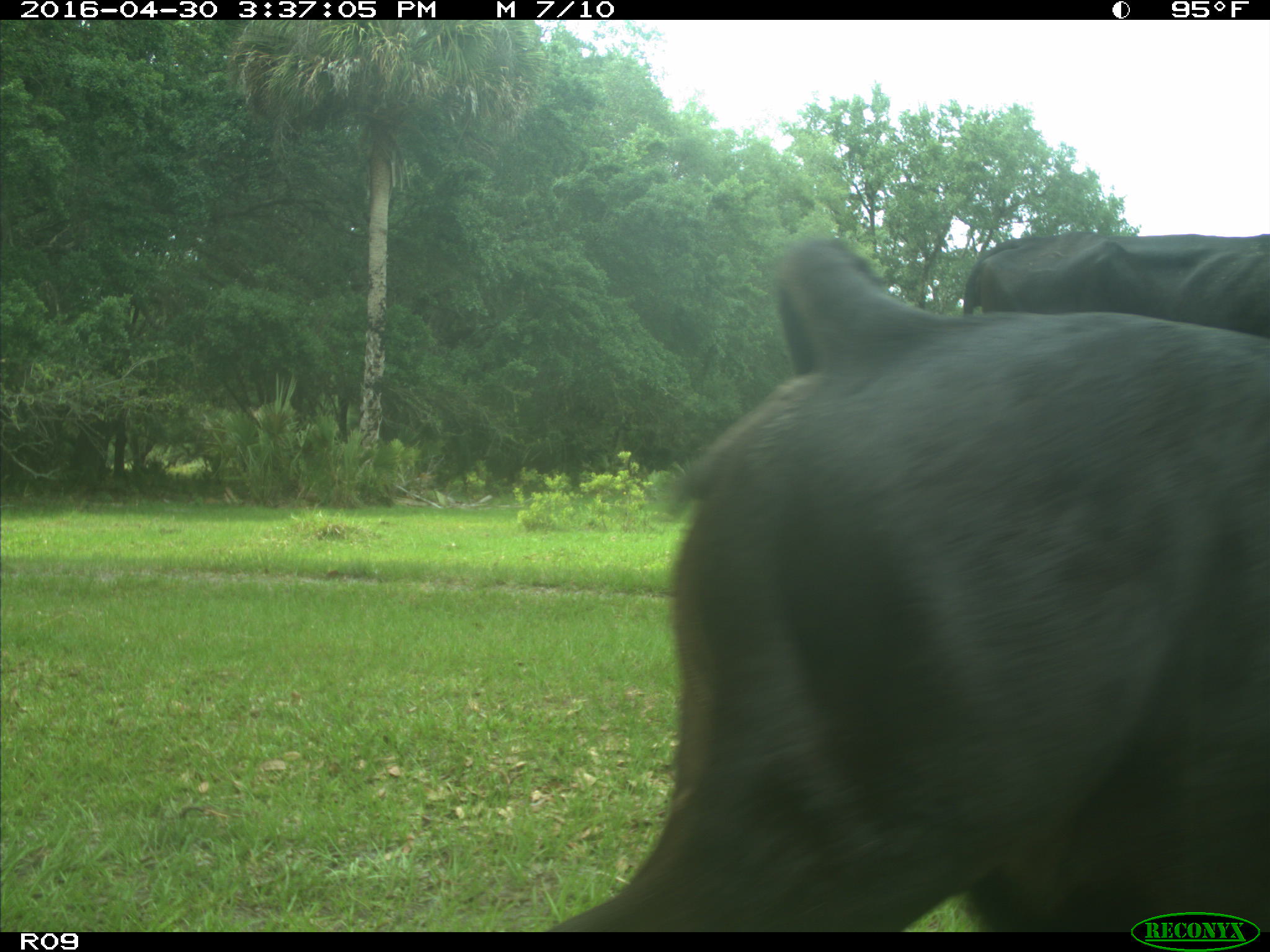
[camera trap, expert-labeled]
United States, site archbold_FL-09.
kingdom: Animalia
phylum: Chordata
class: Mammalia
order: Artiodactyla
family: Bovidae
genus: Bos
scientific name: Bos taurus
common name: domestic cow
Bos taurus (domestic cow).